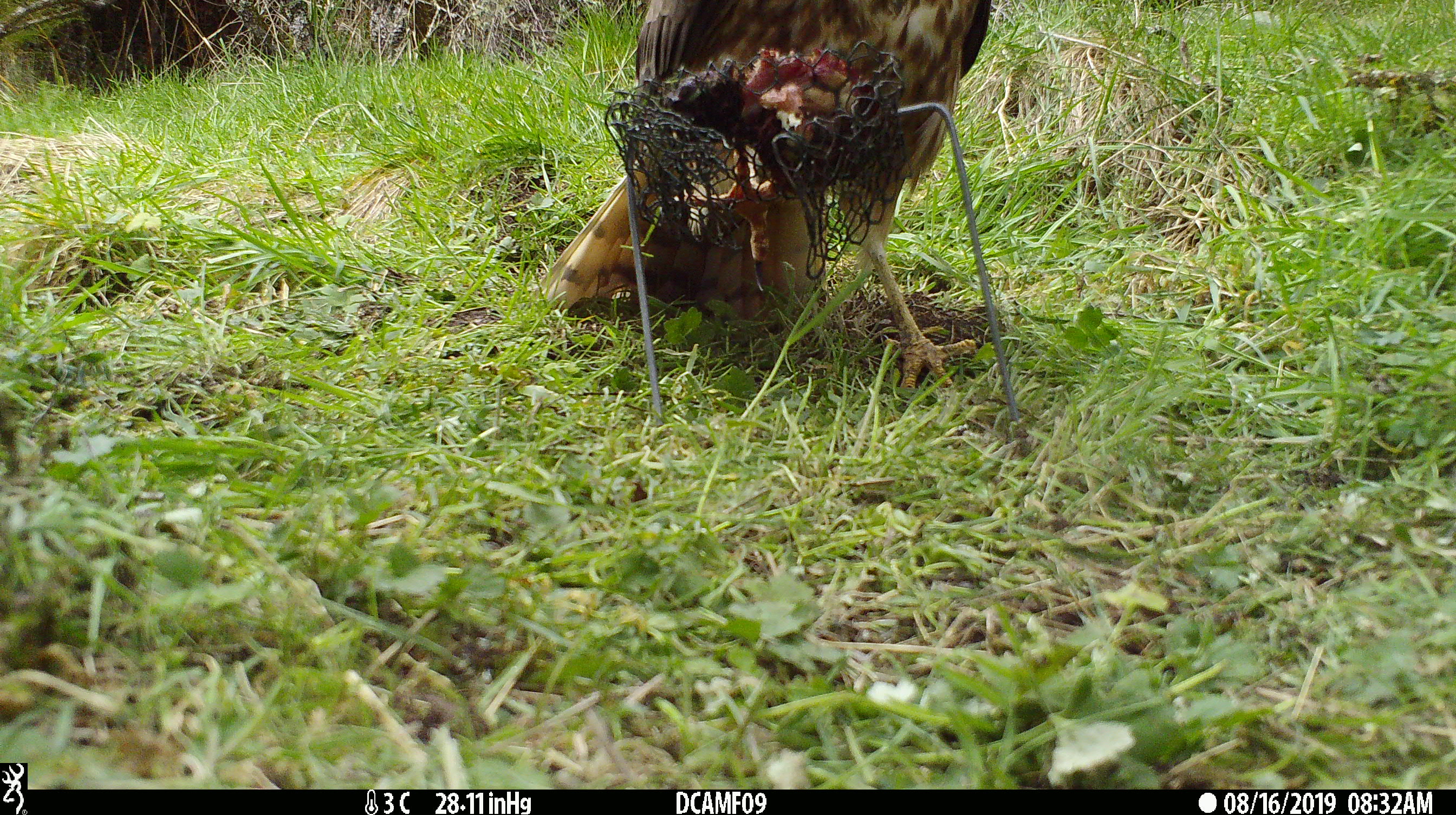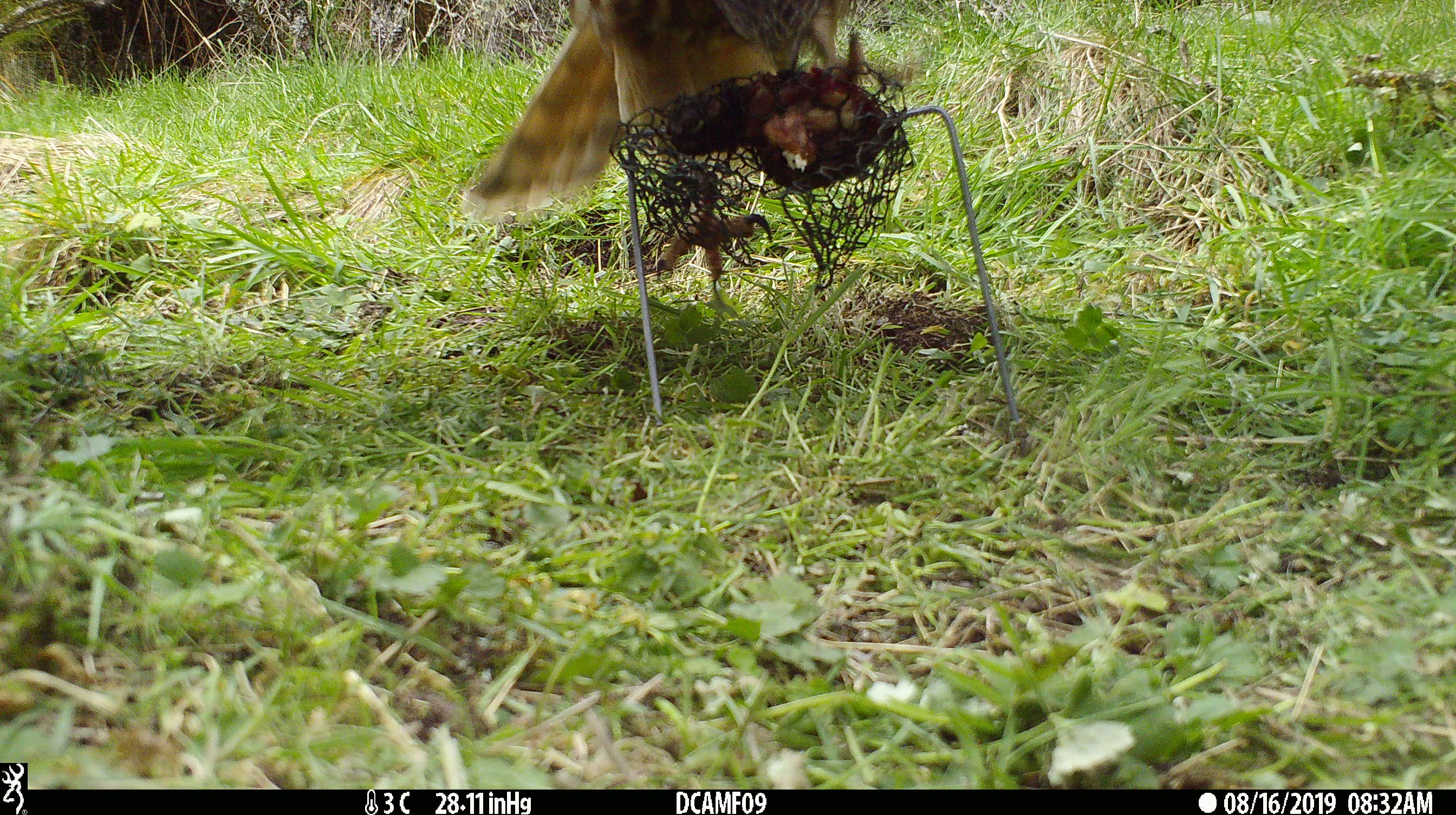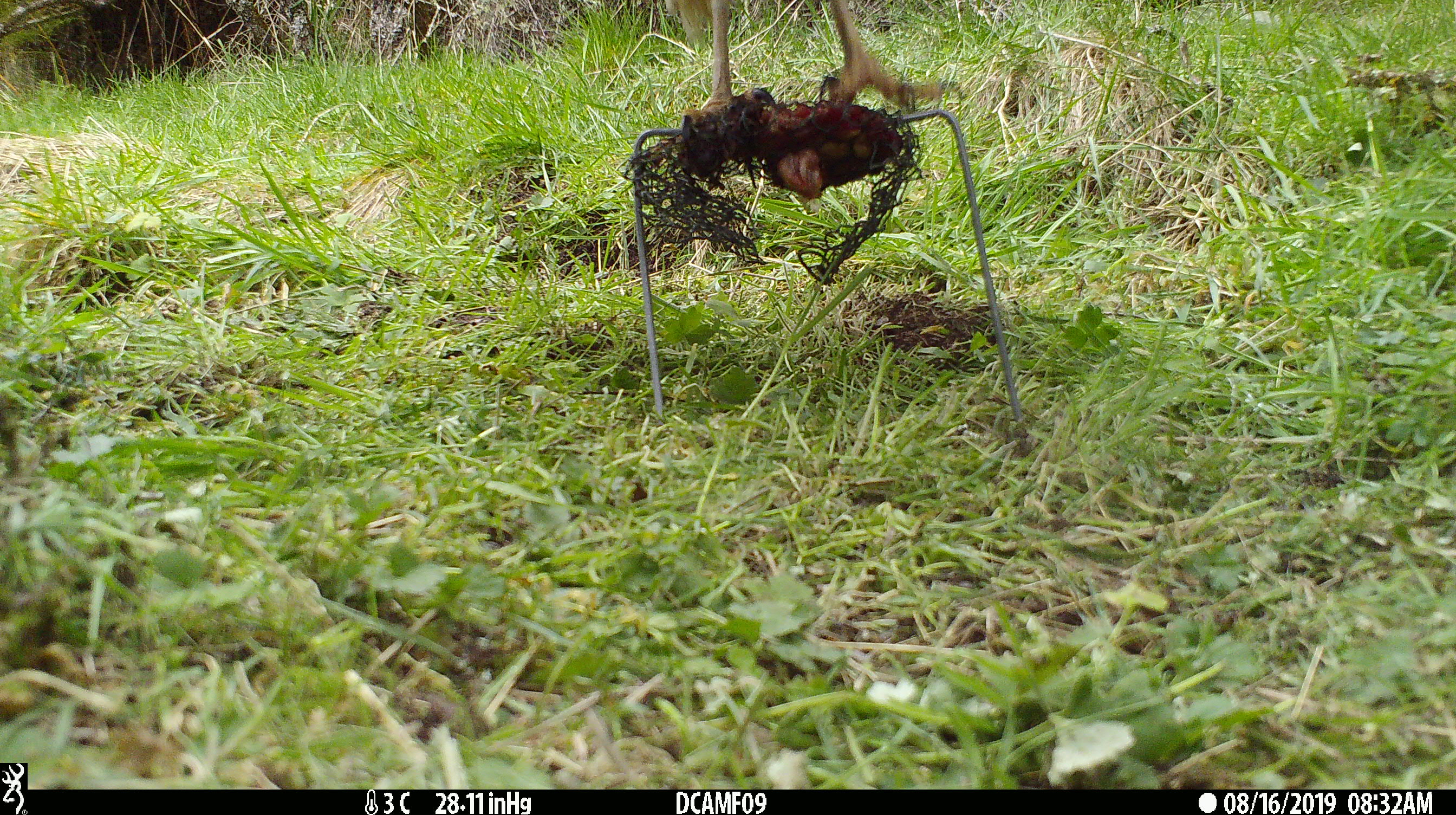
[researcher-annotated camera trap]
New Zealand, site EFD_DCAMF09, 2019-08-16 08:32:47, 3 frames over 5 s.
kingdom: Animalia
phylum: Chordata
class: Aves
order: Accipitriformes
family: Accipitridae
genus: Circus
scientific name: Circus approximans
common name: swamp harrier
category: harrier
Harrier (swamp harrier) (Circus approximans).